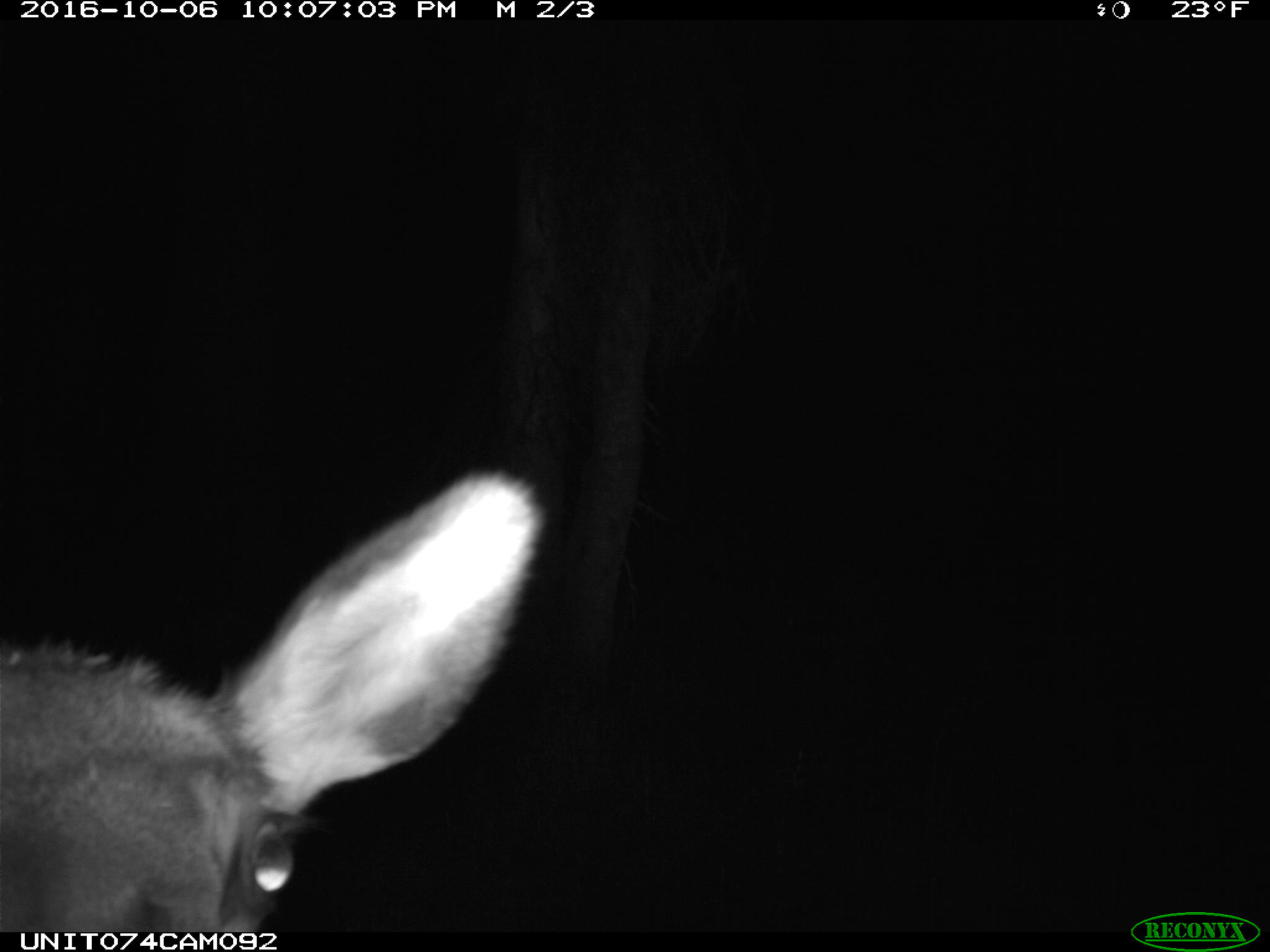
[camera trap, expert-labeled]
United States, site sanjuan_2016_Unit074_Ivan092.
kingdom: Animalia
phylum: Chordata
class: Mammalia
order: Artiodactyla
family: Cervidae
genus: Cervus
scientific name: Cervus elaphus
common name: red deer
Cervus elaphus (red deer).